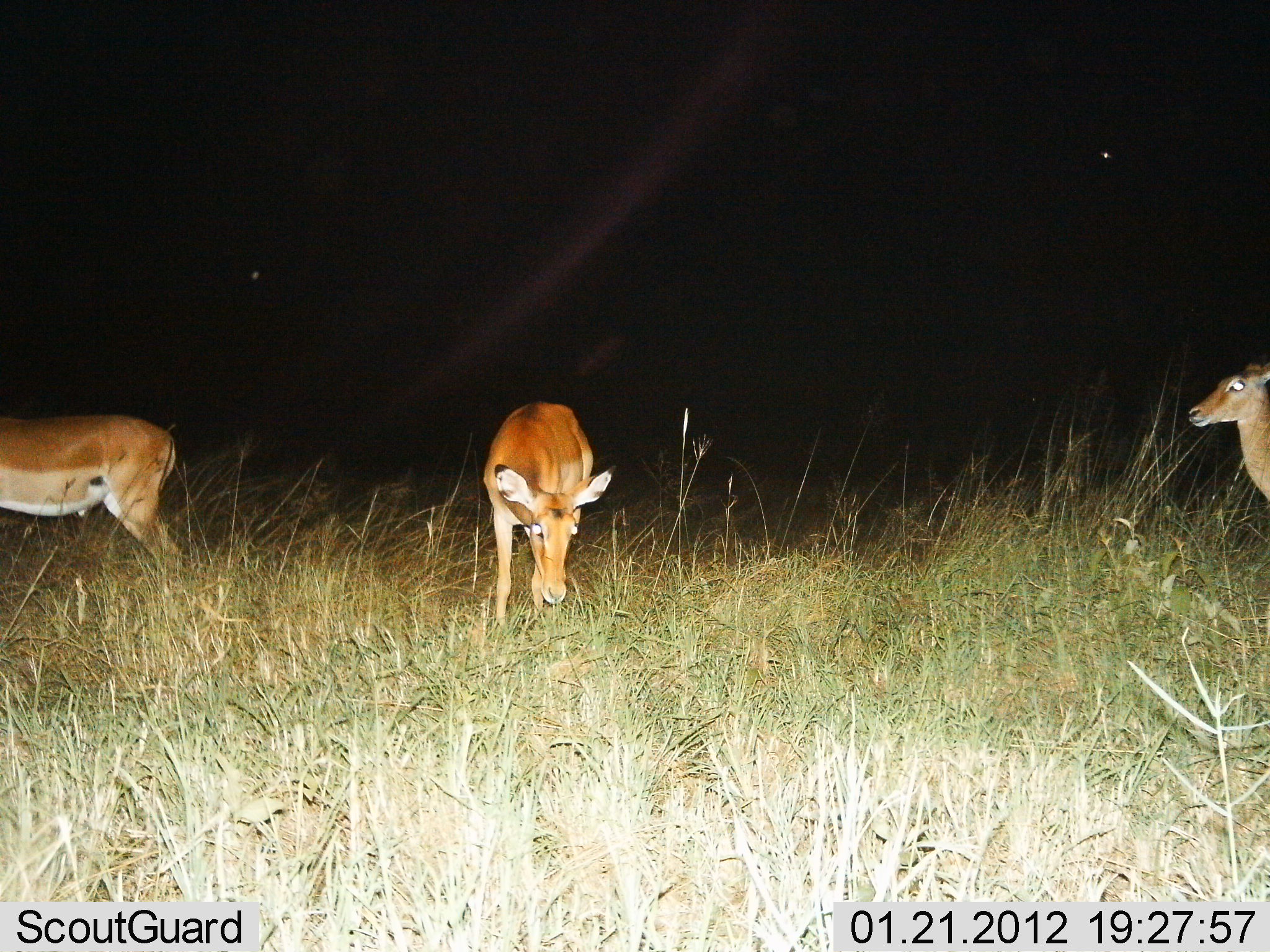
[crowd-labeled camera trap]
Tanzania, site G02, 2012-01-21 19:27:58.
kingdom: Animalia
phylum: Chordata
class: Mammalia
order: Artiodactyla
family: Bovidae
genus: Aepyceros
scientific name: Aepyceros melampus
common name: impala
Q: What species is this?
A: Impala (Aepyceros melampus).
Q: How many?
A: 3.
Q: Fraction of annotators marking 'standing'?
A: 84%.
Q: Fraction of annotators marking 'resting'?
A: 0%.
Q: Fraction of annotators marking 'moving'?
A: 16%.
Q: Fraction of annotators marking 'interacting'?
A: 0%.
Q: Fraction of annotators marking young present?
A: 0%.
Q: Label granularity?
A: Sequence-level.